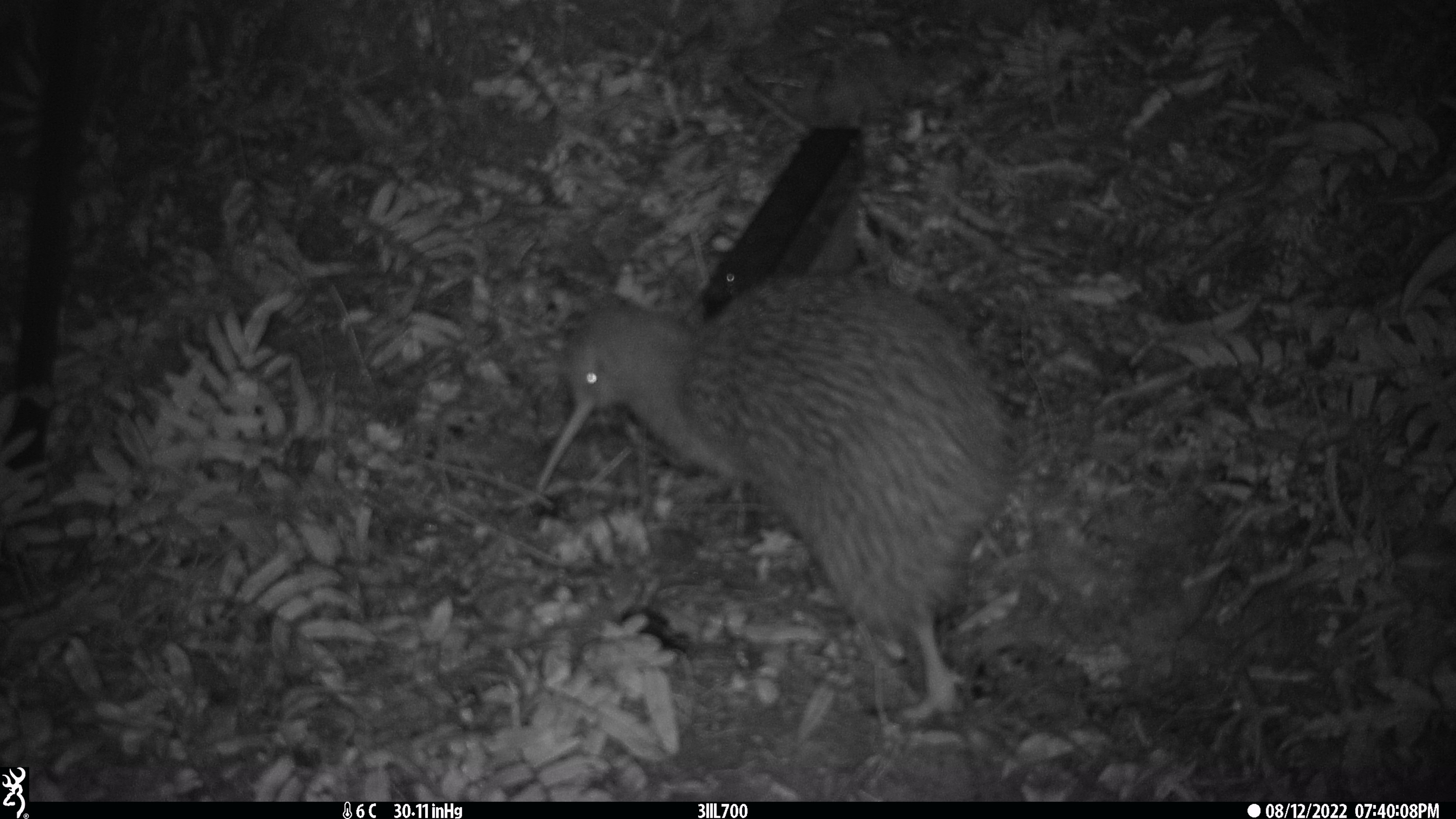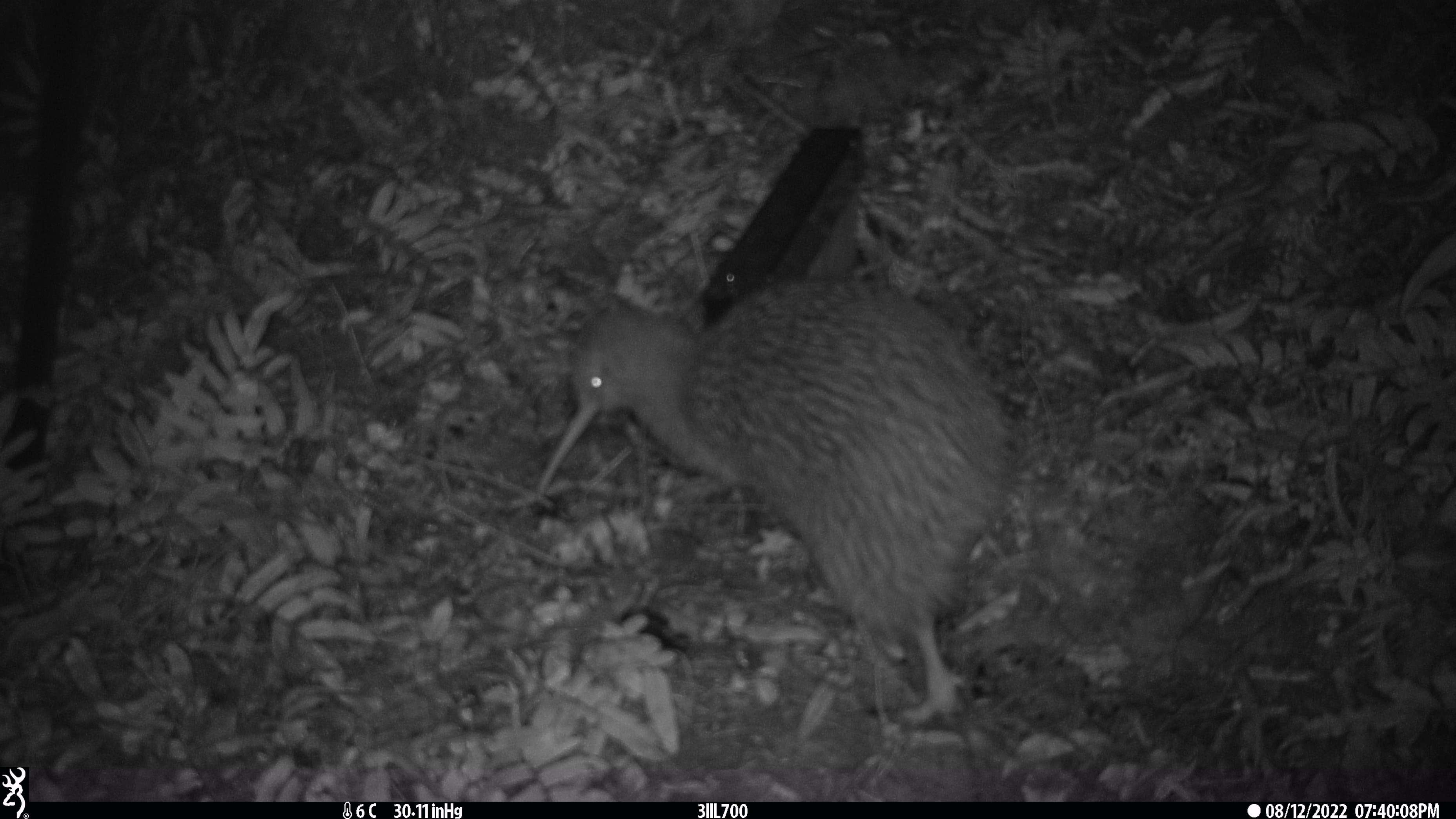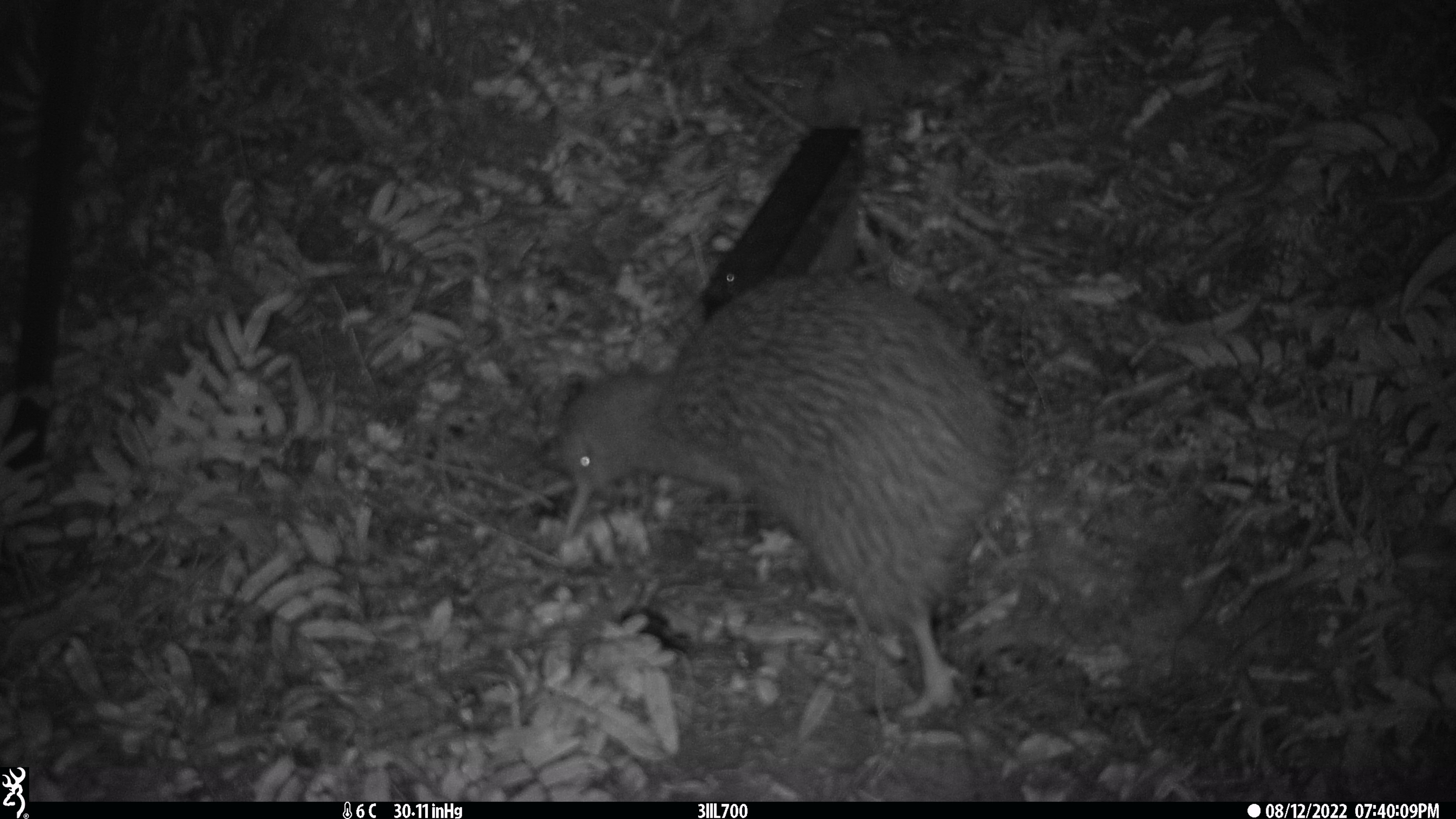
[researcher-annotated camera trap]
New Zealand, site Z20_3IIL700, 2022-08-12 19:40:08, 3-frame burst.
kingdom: Animalia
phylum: Chordata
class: Aves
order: Apterygiformes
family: Apterygidae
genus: Apteryx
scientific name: Apteryx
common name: kiwi